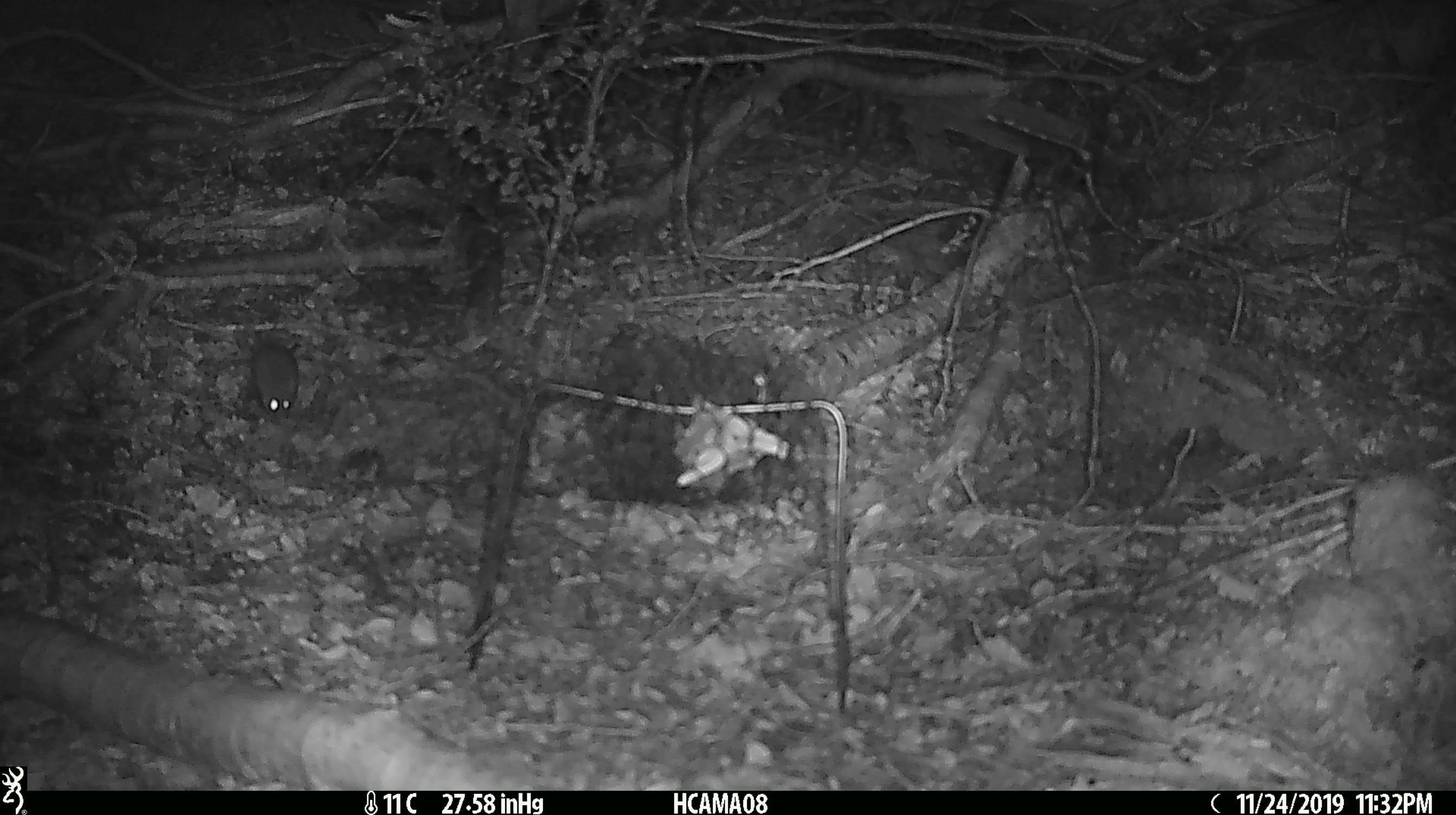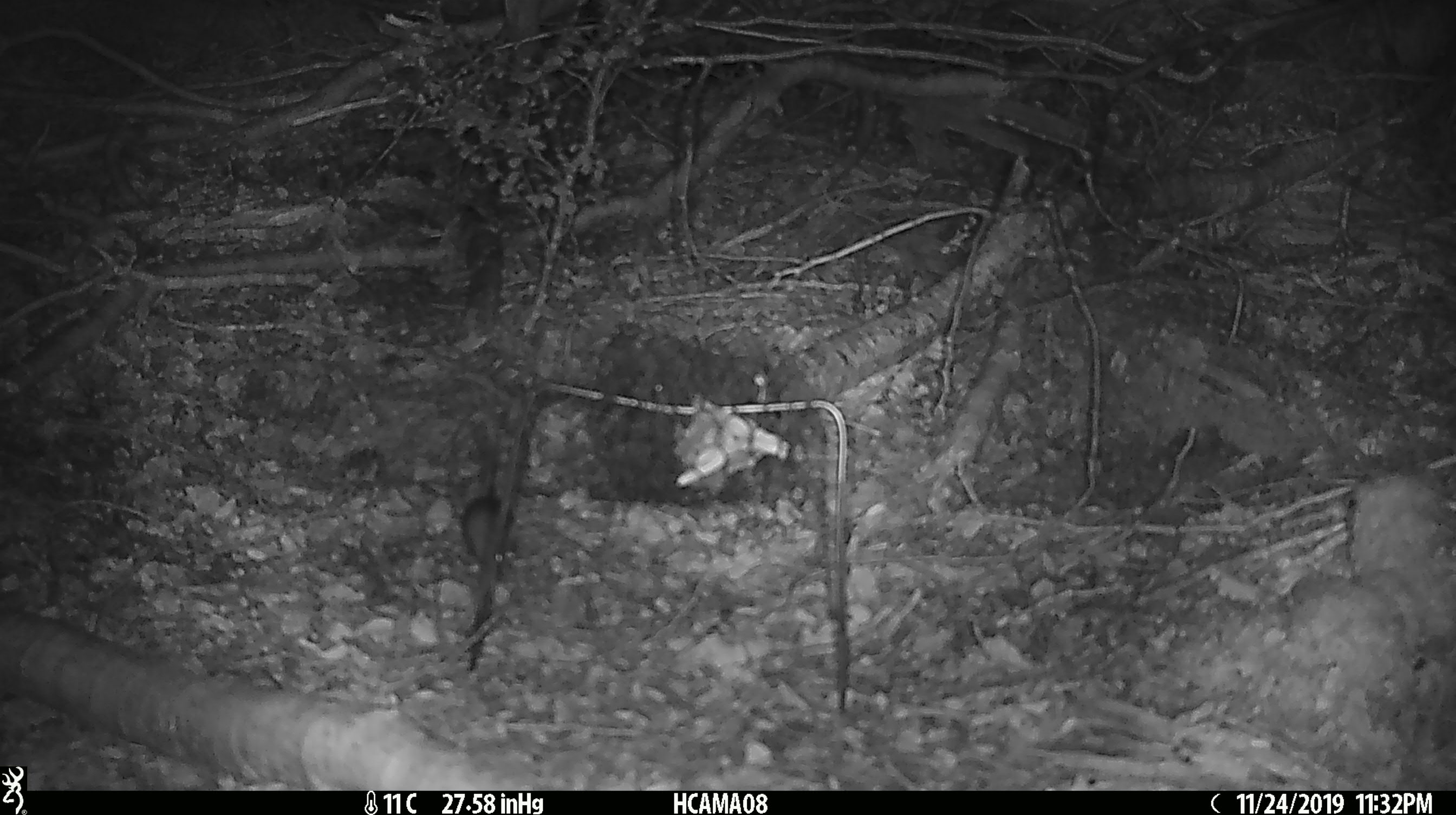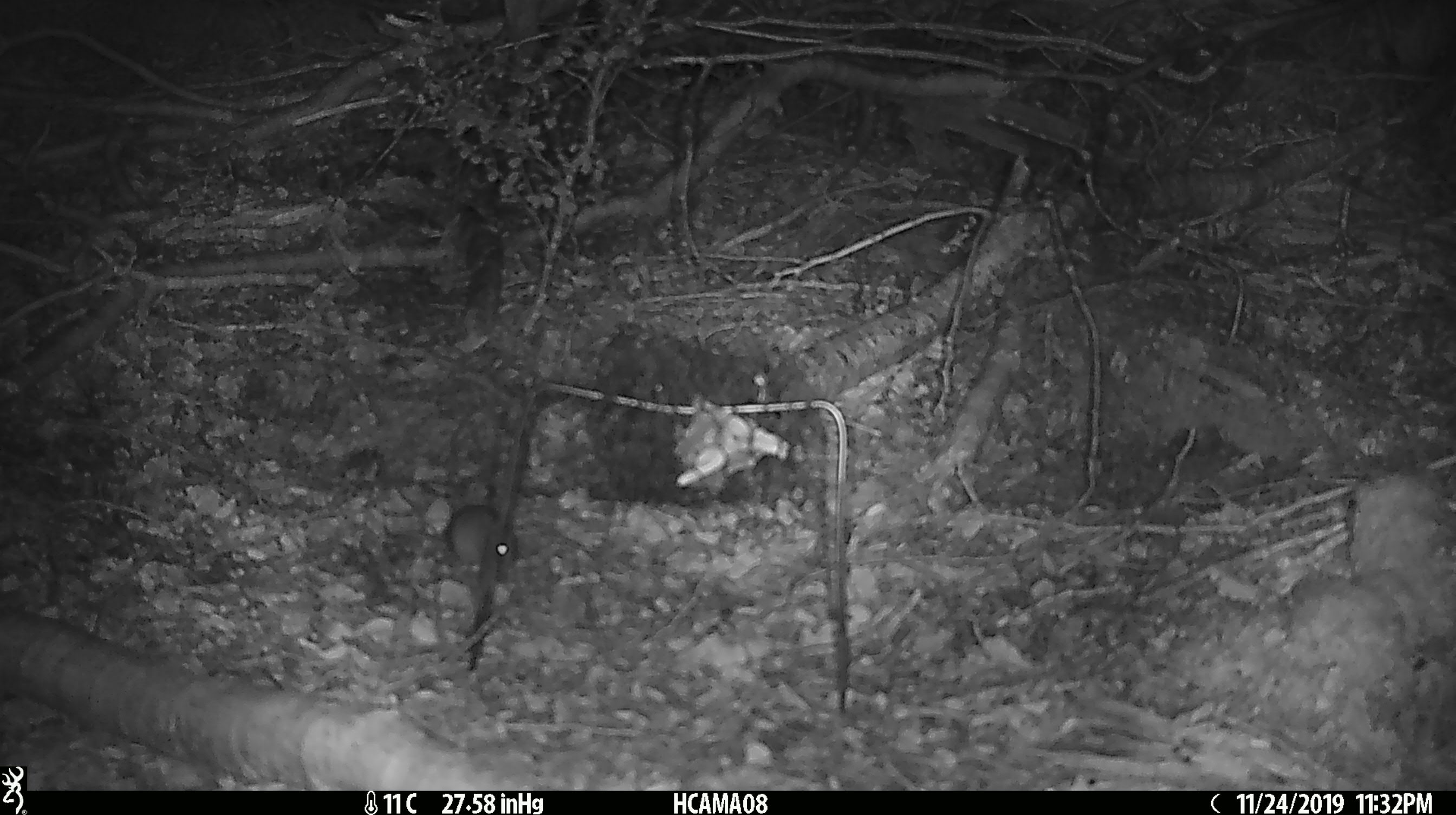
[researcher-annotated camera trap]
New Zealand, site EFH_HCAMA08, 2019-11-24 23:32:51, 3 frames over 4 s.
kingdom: Animalia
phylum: Chordata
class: Mammalia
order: Rodentia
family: Muridae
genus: Mus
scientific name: Mus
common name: mouse